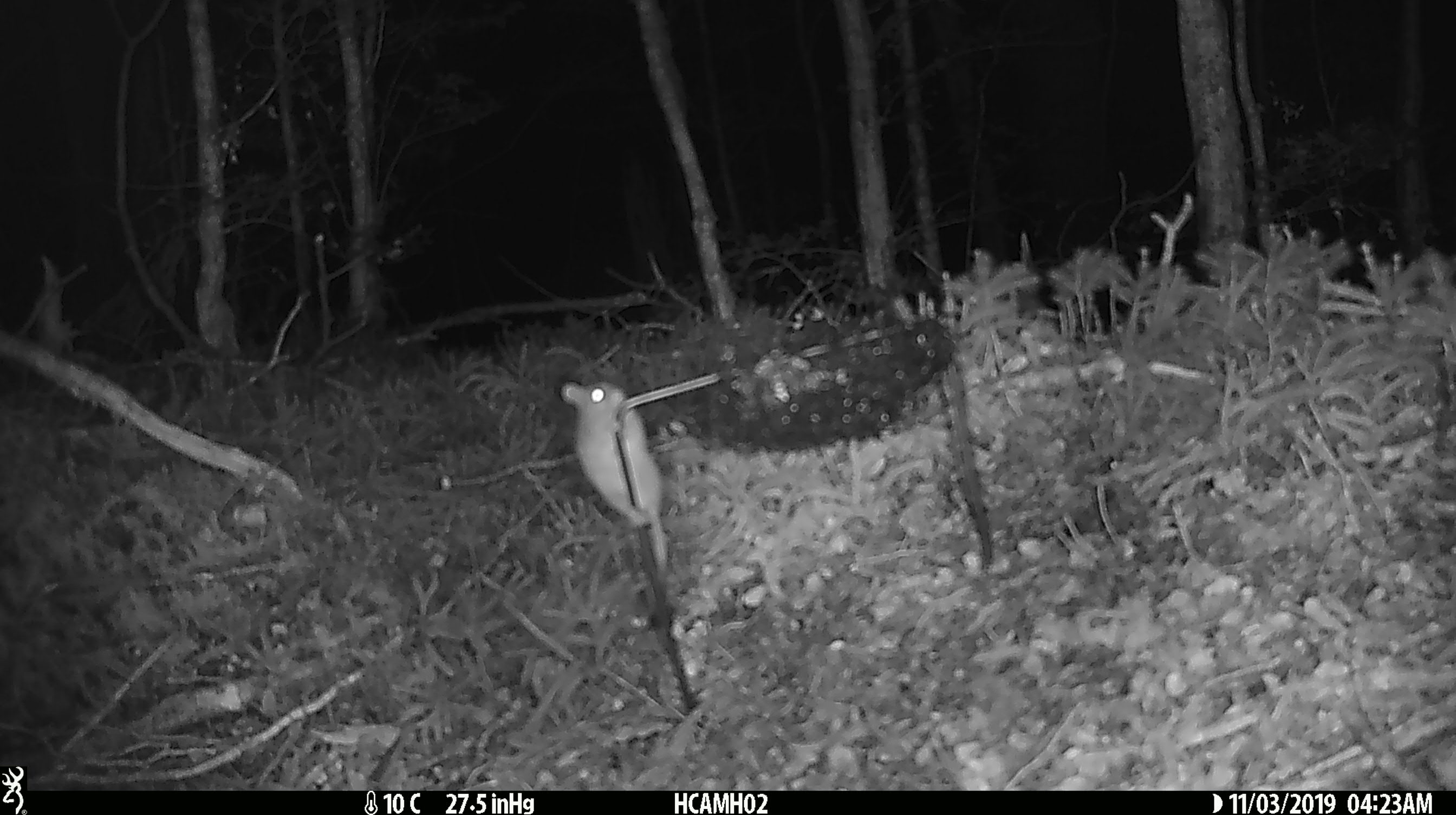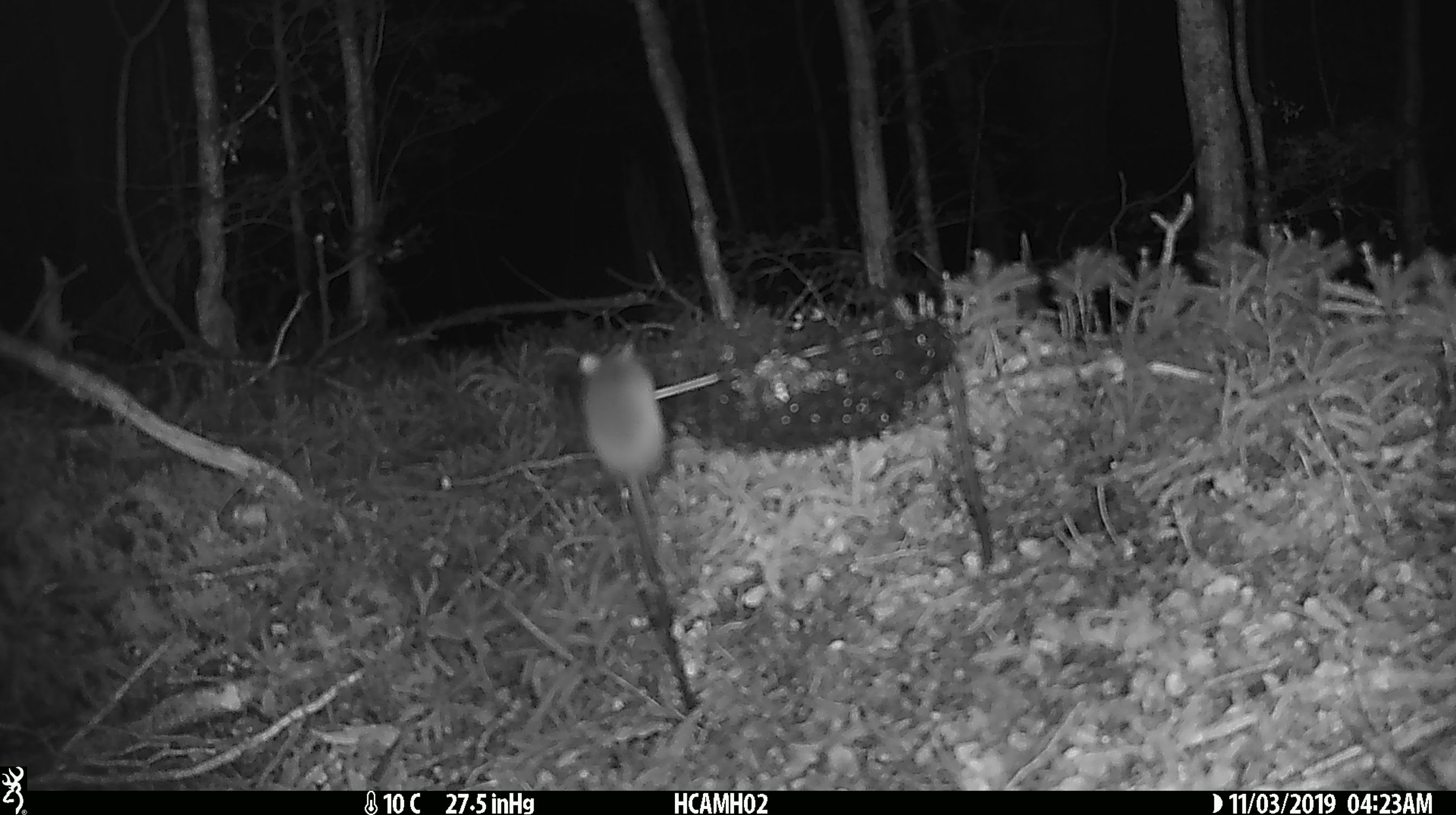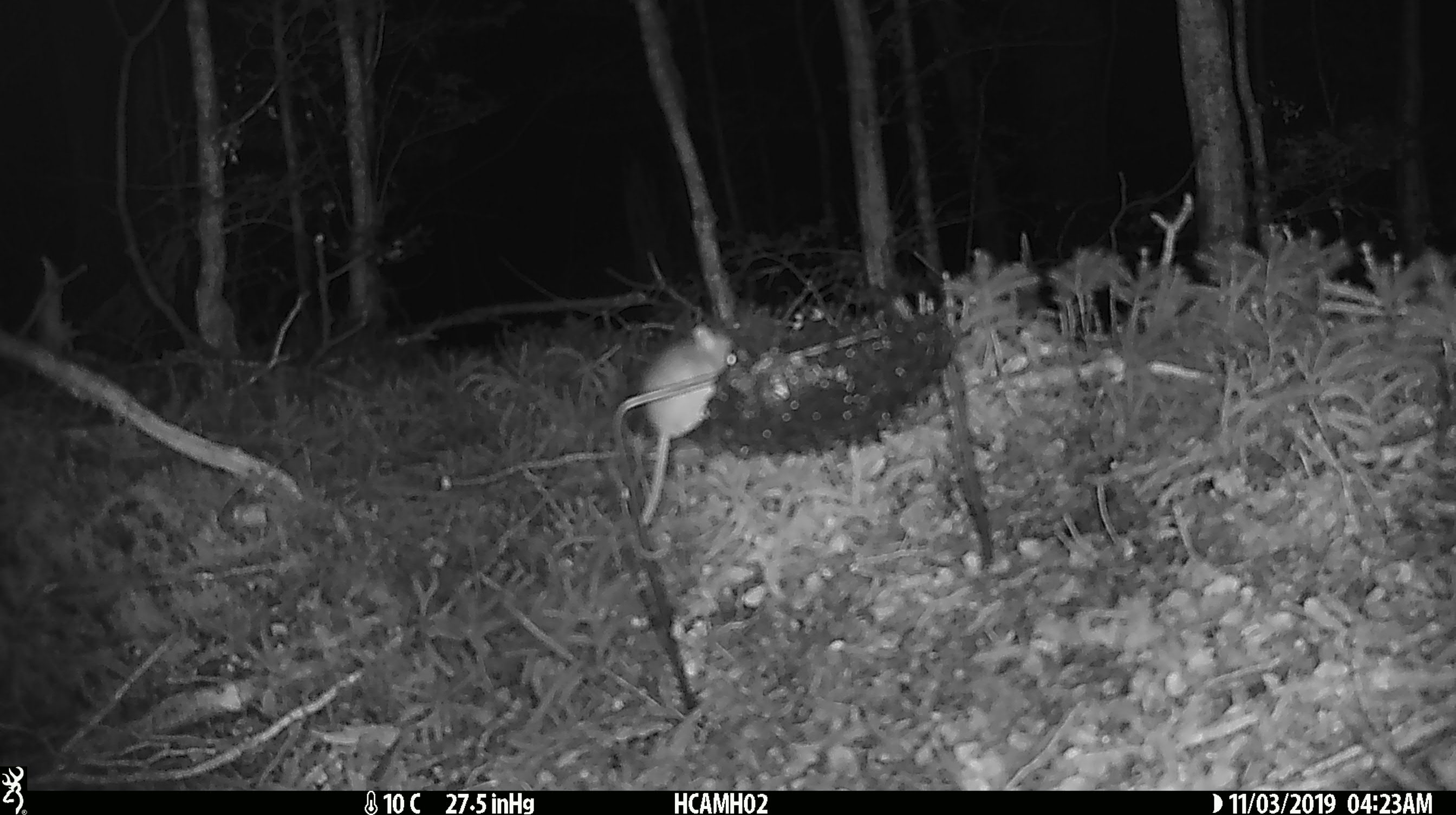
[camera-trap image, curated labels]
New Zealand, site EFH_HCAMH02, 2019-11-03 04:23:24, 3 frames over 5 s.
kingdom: Animalia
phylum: Chordata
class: Mammalia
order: Rodentia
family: Muridae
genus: Mus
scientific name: Mus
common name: mouse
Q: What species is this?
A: Mouse (Mus).